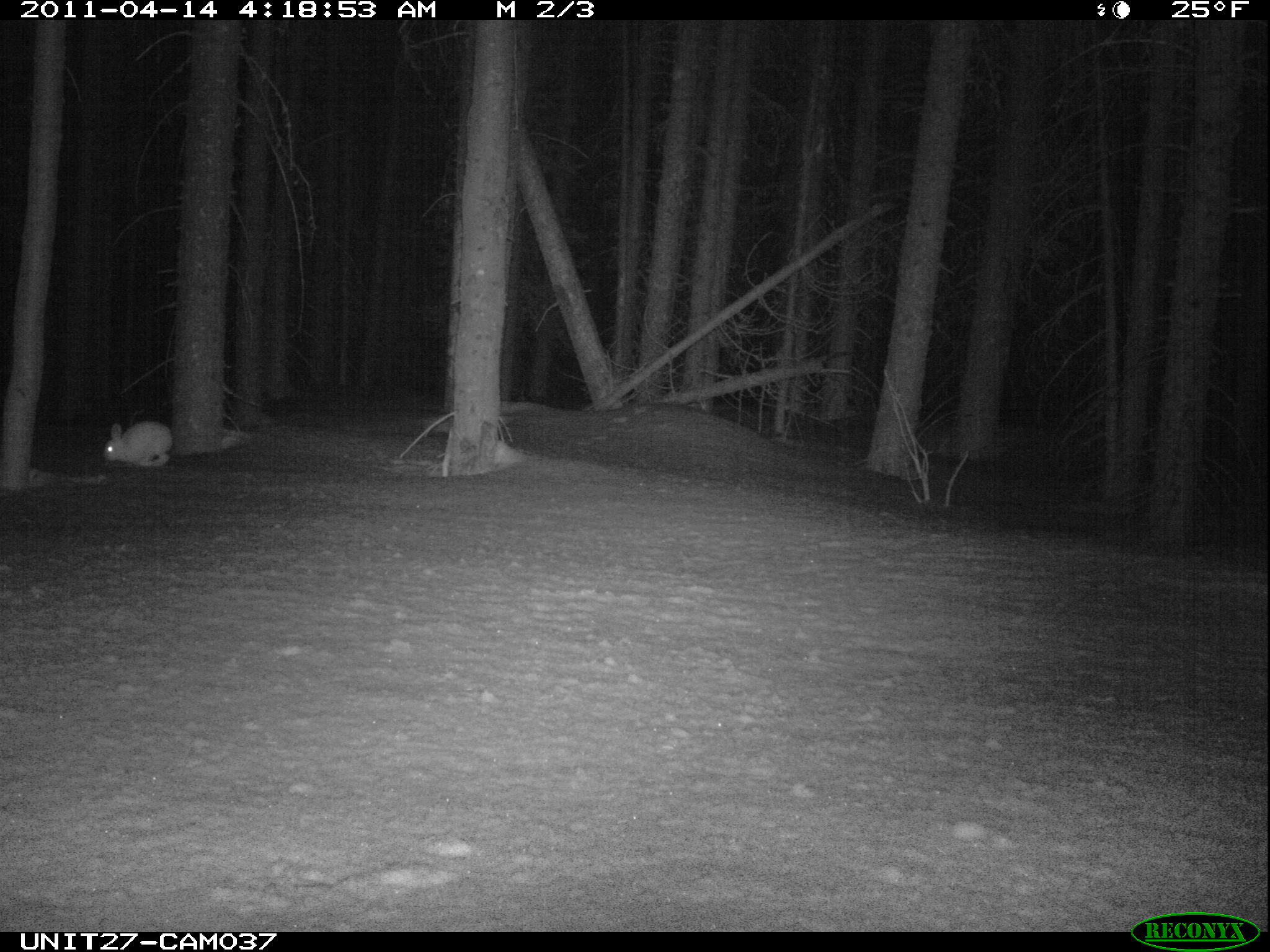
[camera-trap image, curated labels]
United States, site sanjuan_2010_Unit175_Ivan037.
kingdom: Animalia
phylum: Chordata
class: Mammalia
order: Lagomorpha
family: Leporidae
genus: Lepus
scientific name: Lepus americanus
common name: snowshoe hare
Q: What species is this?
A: Lepus americanus (snowshoe hare).